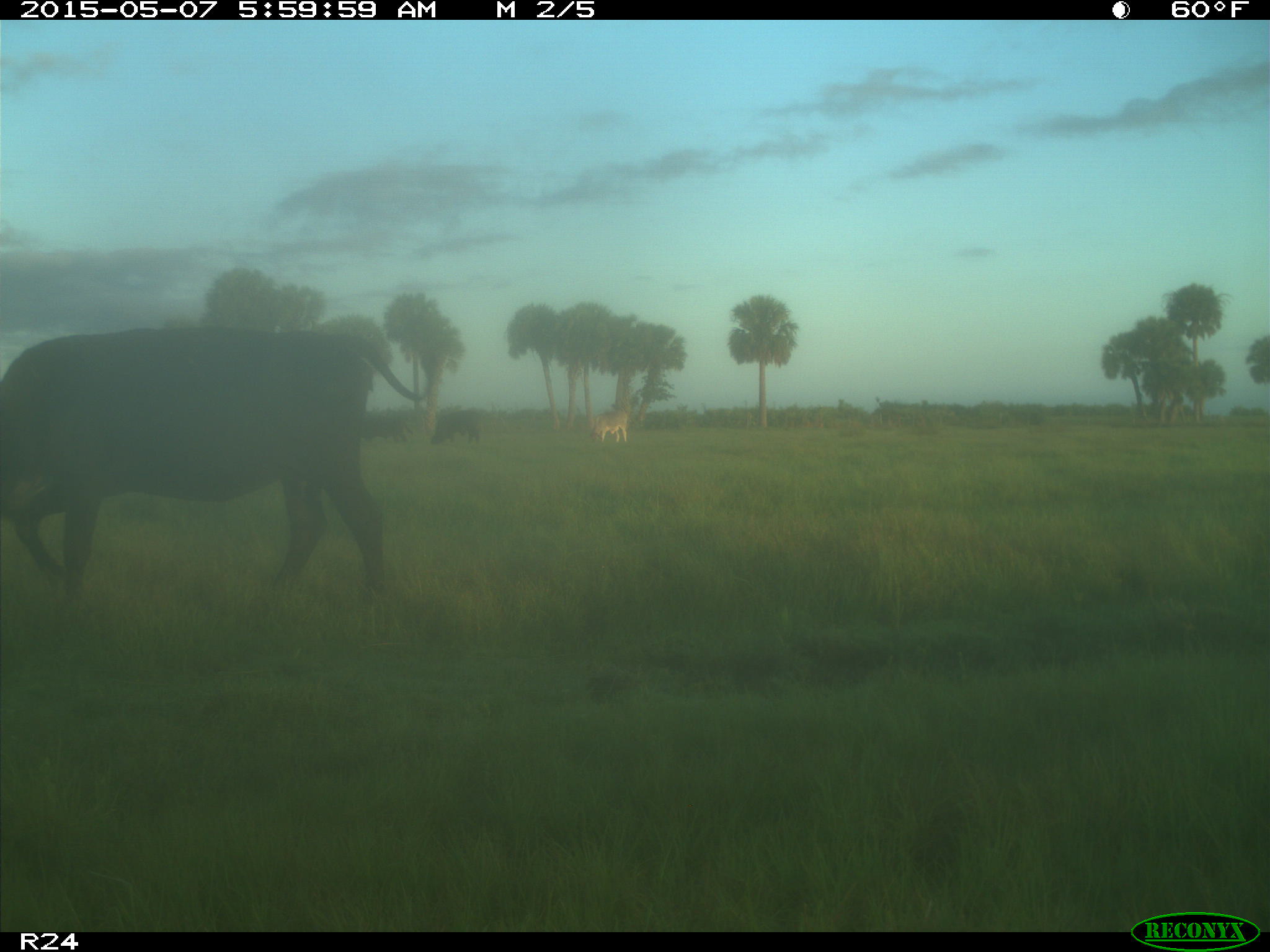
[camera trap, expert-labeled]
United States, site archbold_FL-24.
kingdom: Animalia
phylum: Chordata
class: Mammalia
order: Artiodactyla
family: Bovidae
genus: Bos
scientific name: Bos taurus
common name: domestic cow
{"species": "Bos taurus (domestic cow)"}